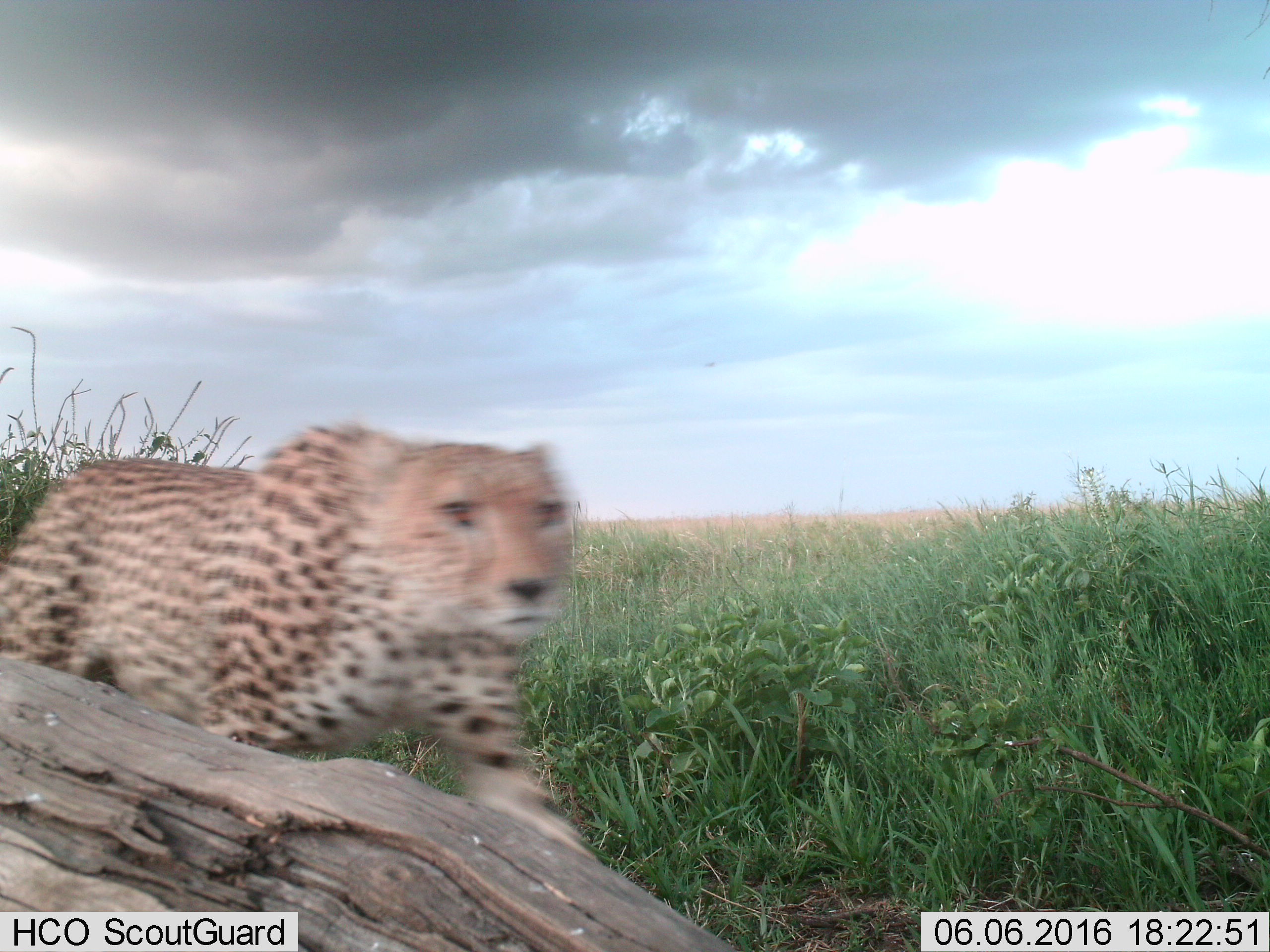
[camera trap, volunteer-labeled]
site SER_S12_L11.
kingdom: Animalia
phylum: Chordata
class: Mammalia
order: Carnivora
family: Felidae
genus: Acinonyx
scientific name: Acinonyx jubatus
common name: cheetah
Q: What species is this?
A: Cheetah (Acinonyx jubatus).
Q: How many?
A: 1.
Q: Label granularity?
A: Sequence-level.